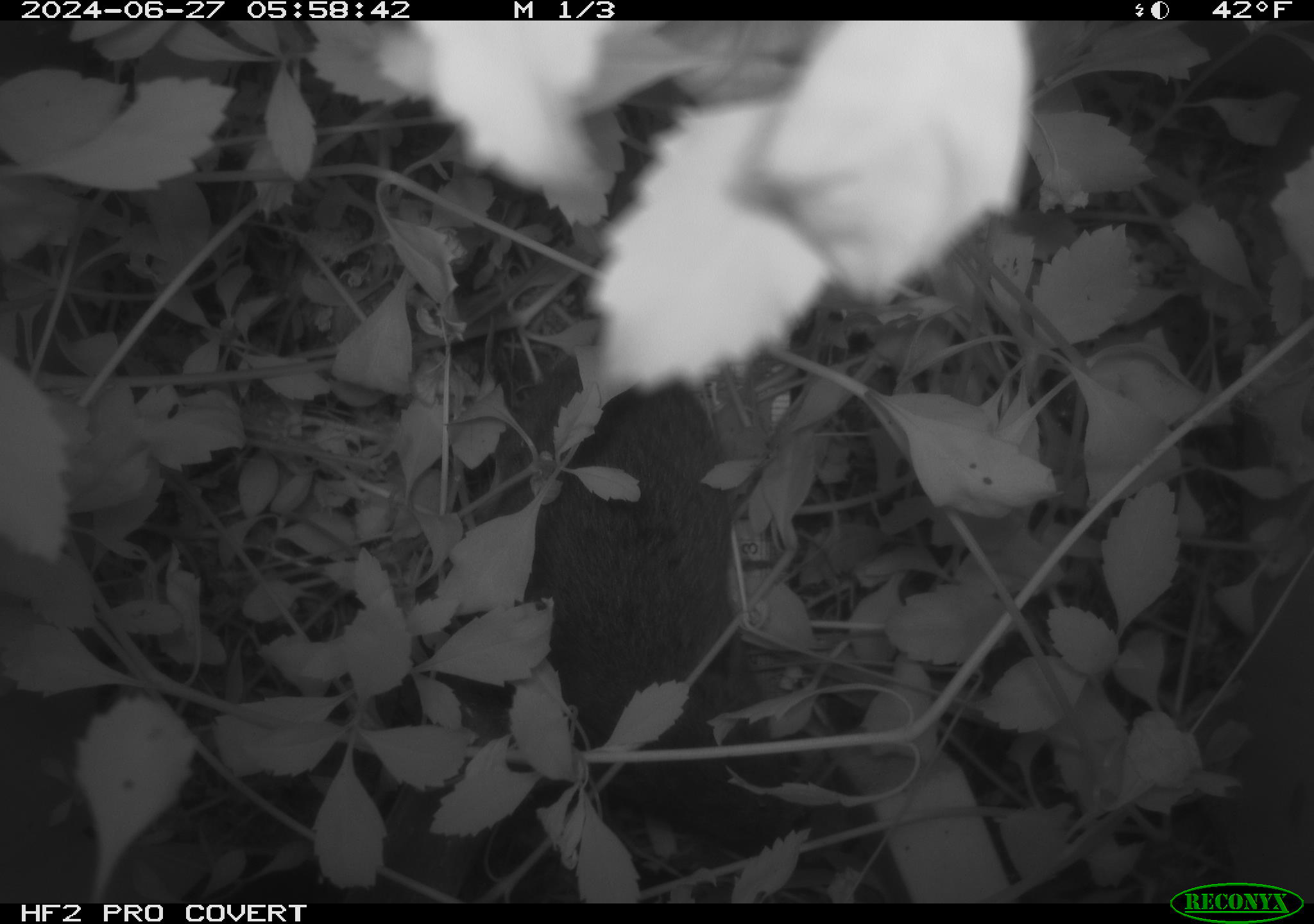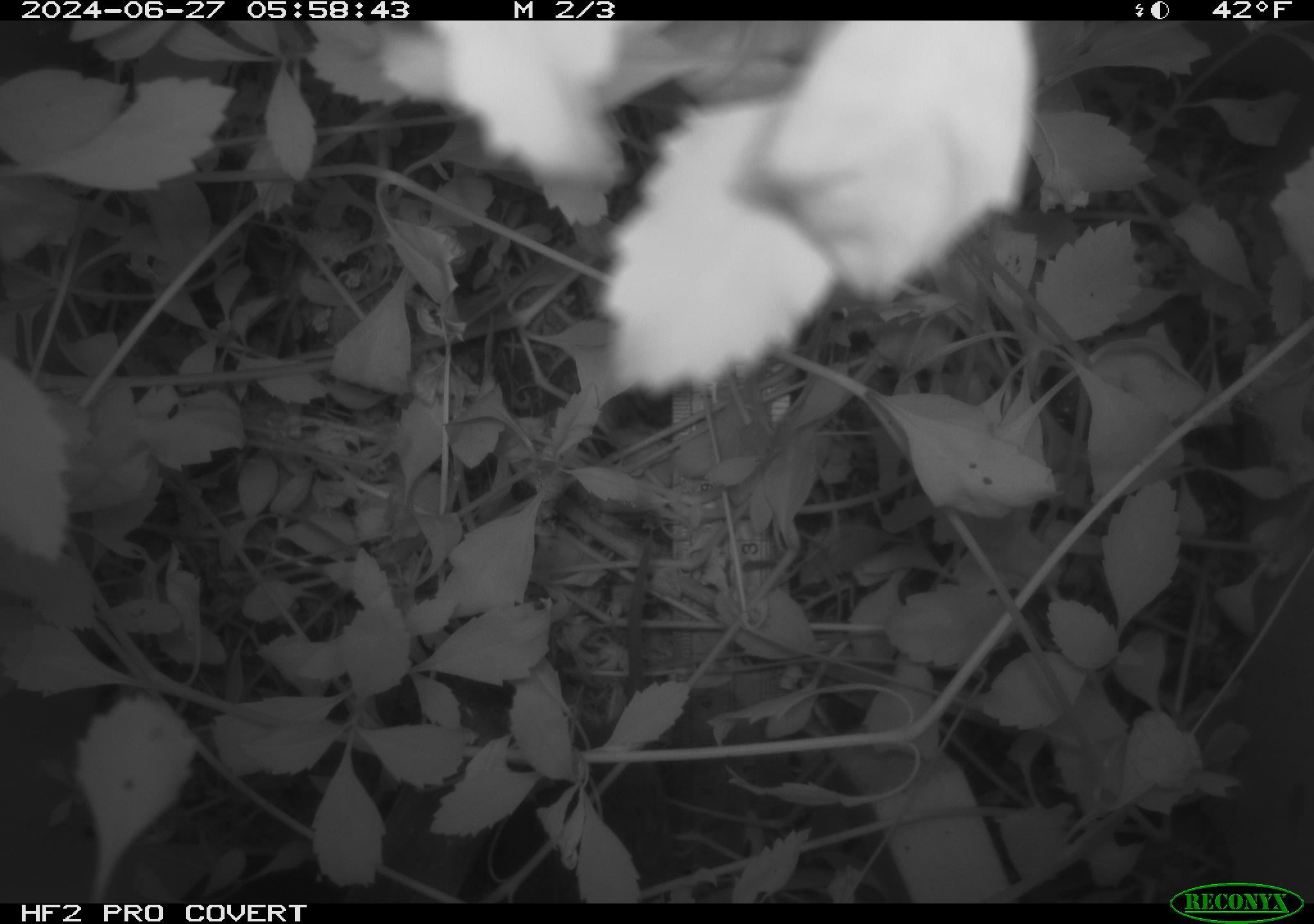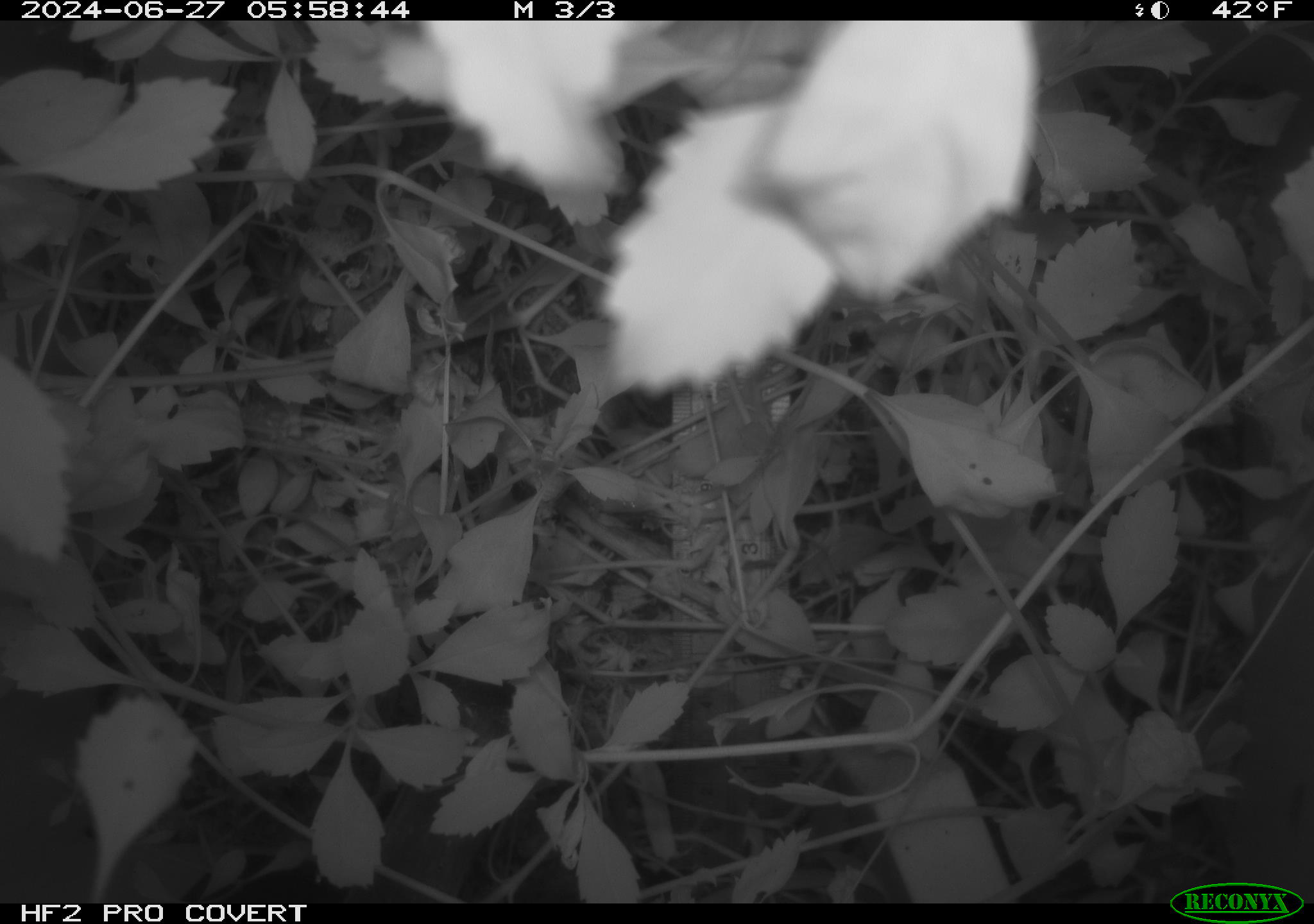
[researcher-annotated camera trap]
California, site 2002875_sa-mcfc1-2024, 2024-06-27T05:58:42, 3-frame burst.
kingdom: Animalia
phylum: Chordata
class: Mammalia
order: Rodentia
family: Cricetidae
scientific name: Arvicolinae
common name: voles, lemmings, and muskrats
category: arvicolinae subfamily